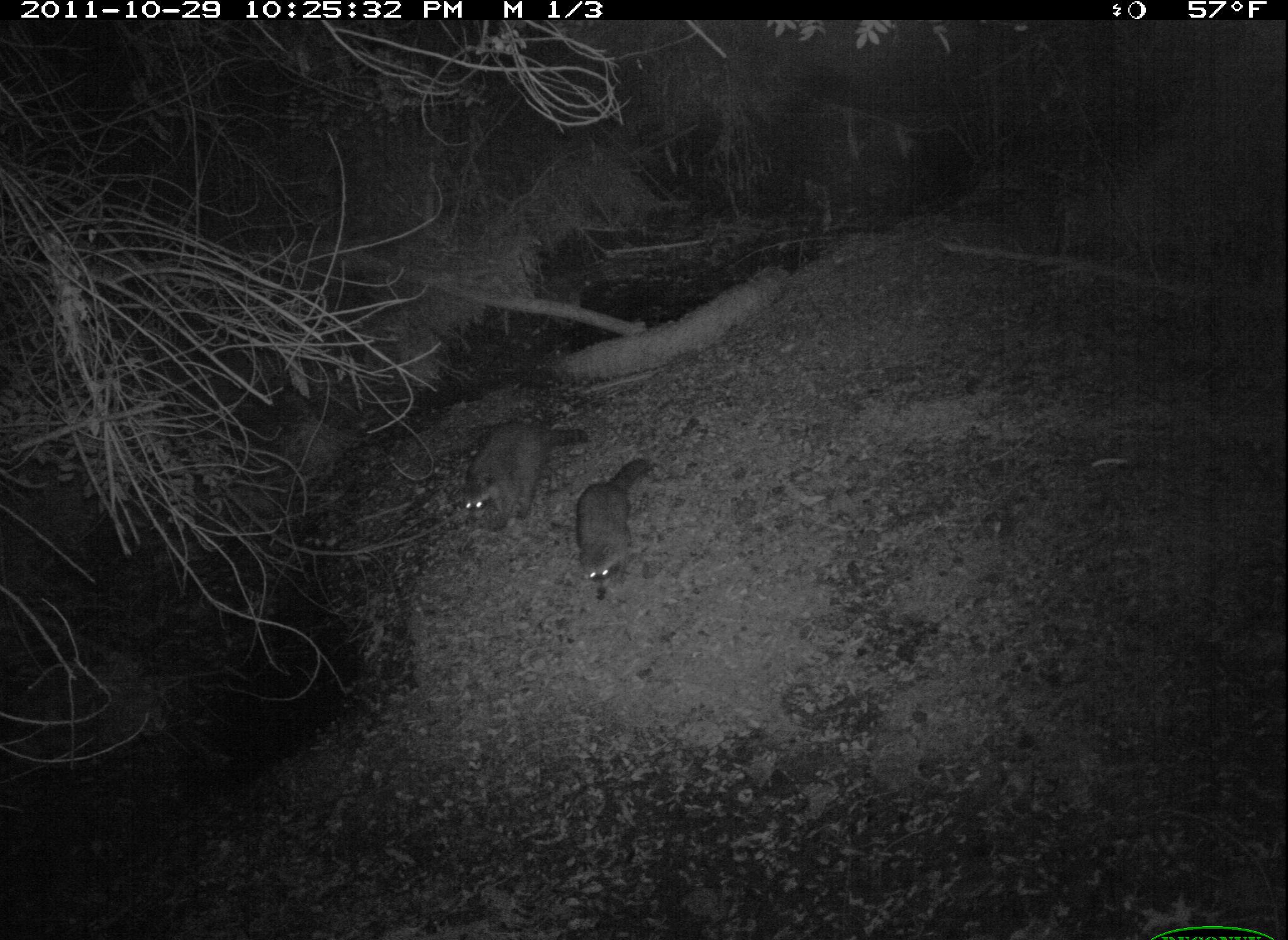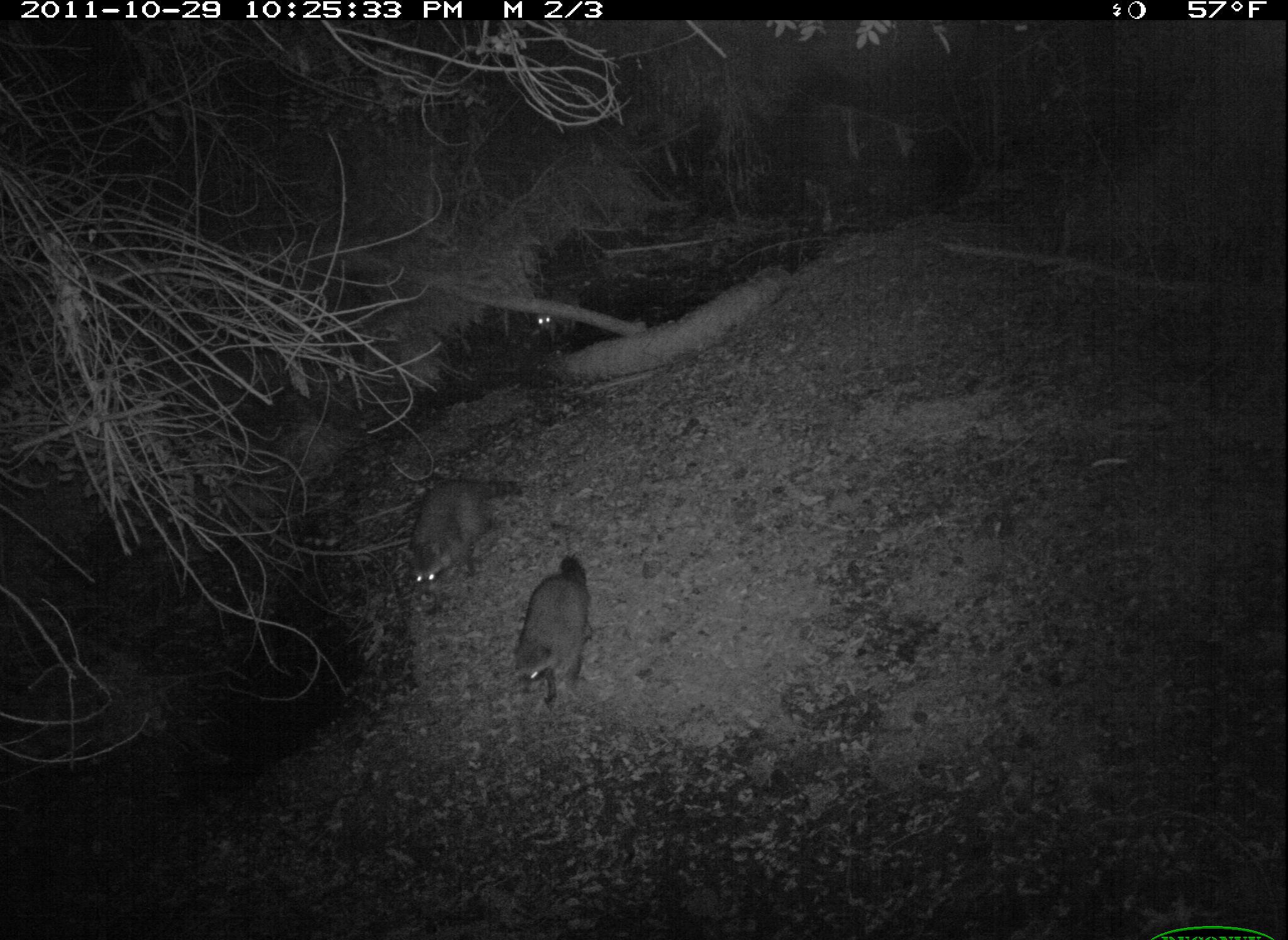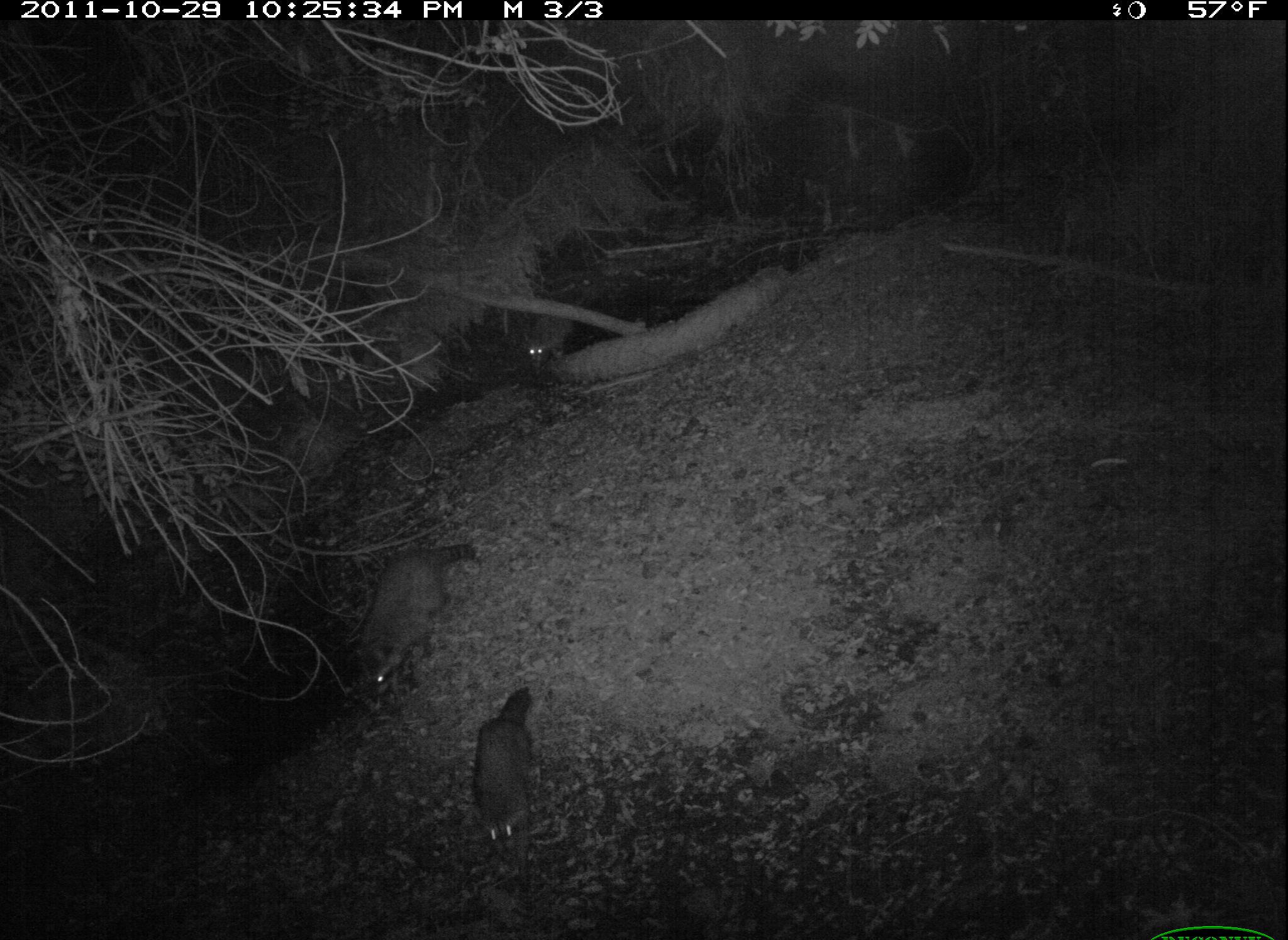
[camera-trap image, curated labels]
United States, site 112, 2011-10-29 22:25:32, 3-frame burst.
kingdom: Animalia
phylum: Chordata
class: Mammalia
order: Carnivora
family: Procyonidae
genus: Procyon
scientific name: Procyon lotor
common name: raccoon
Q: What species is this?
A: Raccoon (Procyon lotor).